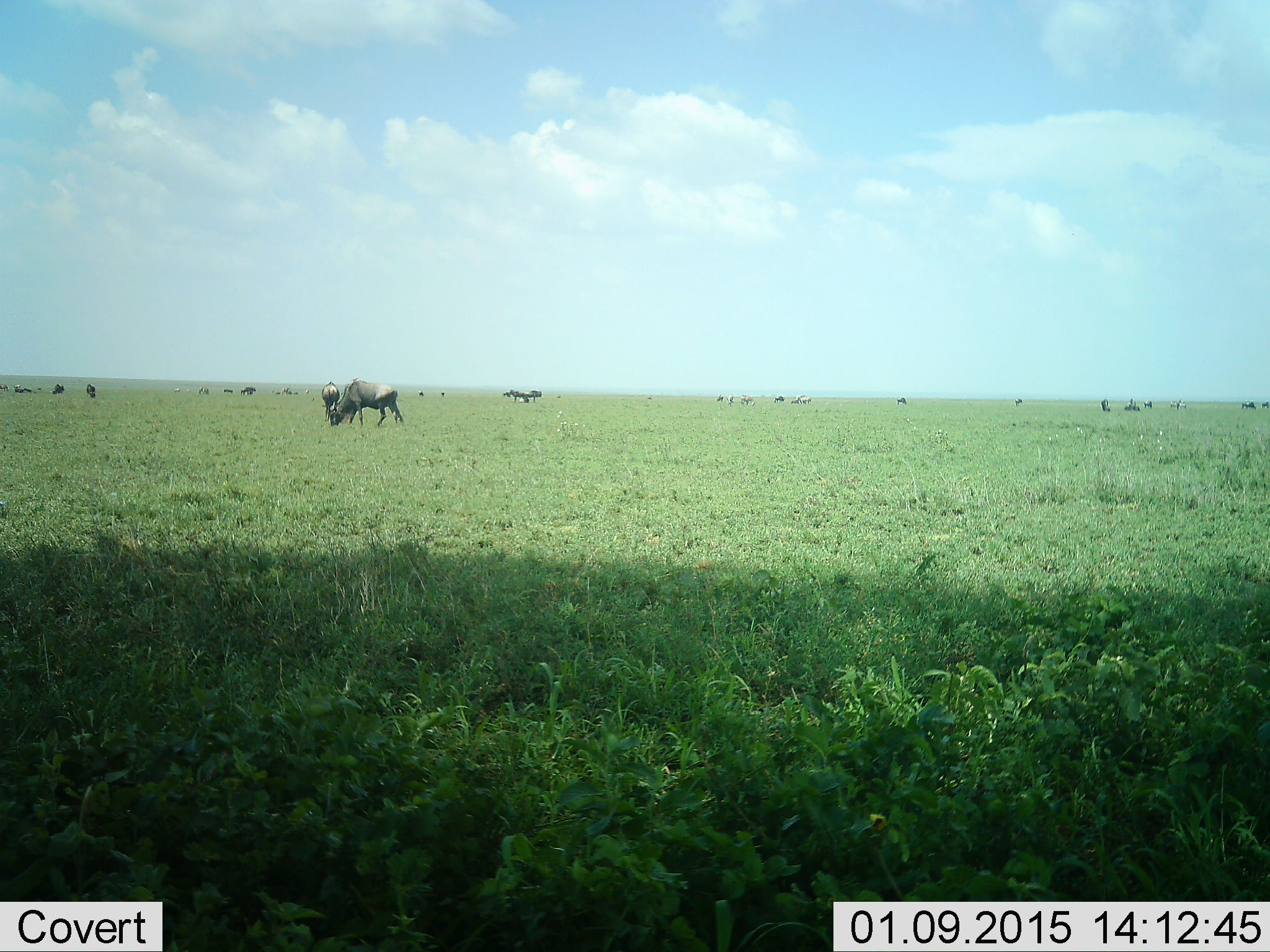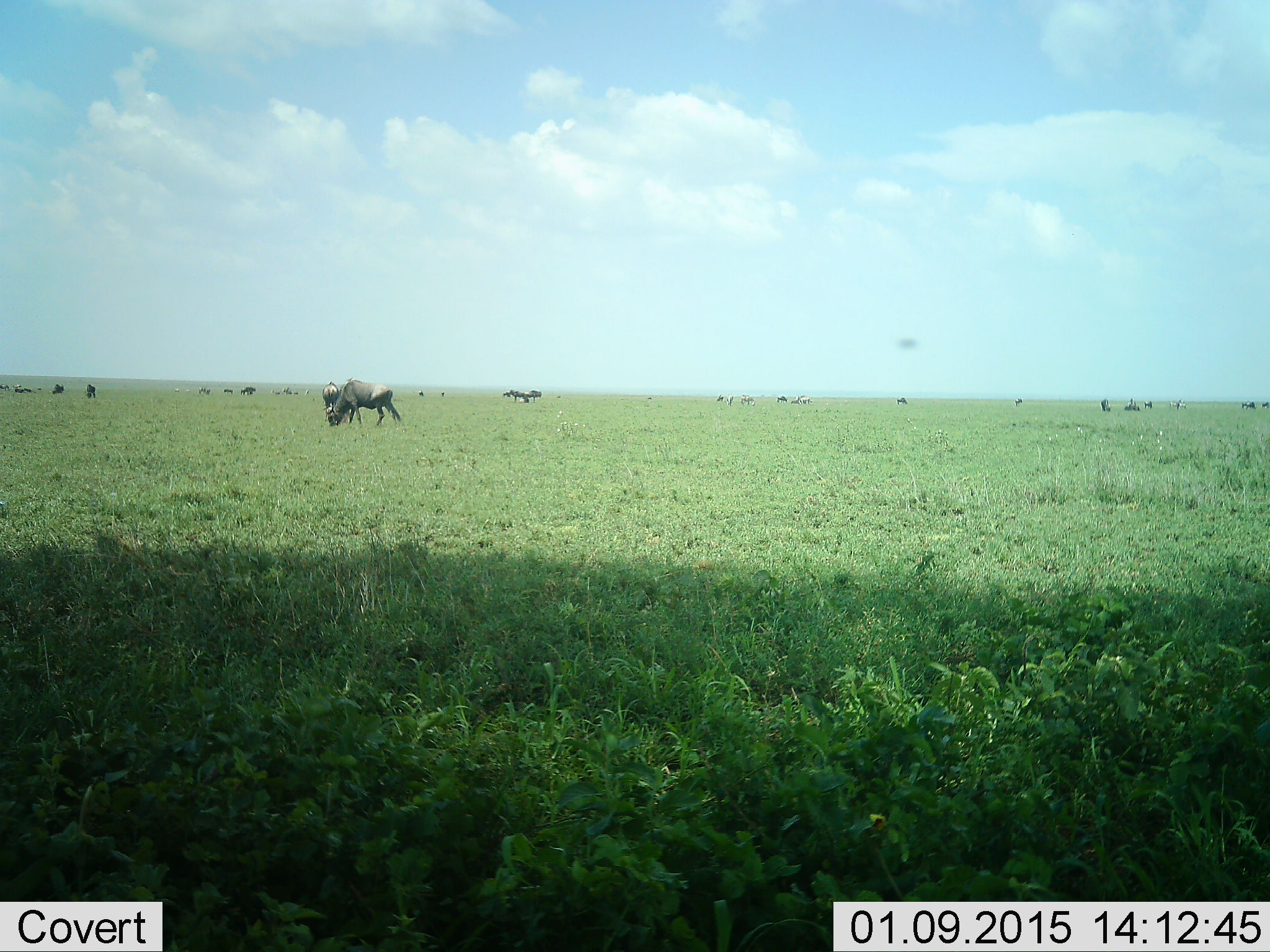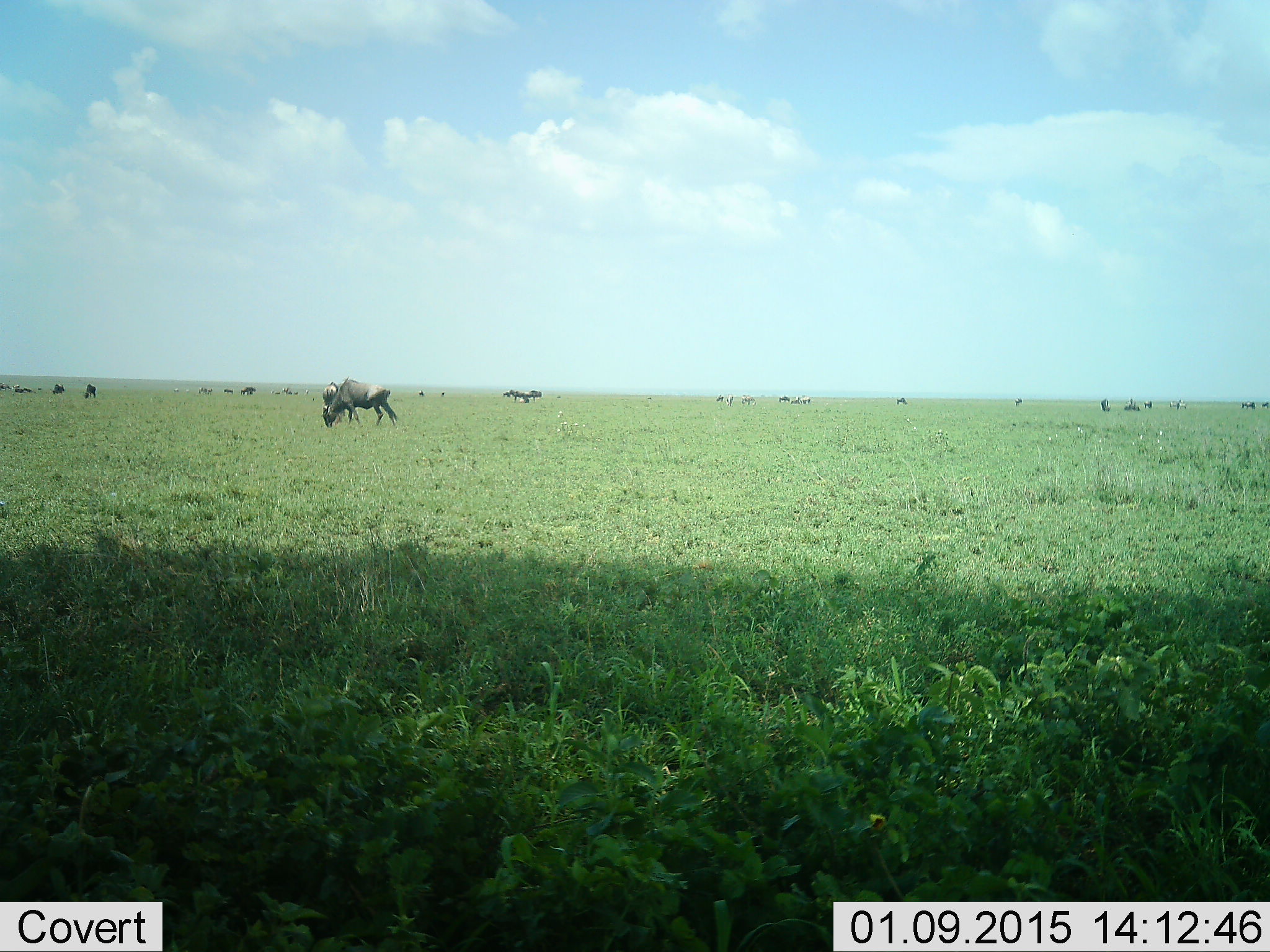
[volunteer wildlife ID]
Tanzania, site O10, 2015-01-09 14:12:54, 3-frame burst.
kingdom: Animalia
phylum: Chordata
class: Mammalia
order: Artiodactyla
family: Bovidae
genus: Connochaetes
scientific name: Connochaetes taurinus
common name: blue wildebeest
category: wildebeest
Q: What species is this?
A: Wildebeest (blue wildebeest) (Connochaetes taurinus).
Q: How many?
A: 11-50.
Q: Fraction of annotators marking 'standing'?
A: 55%.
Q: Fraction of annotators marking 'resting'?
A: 0%.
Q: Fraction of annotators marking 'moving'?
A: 18%.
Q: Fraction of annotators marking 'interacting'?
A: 0%.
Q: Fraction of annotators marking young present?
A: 0%.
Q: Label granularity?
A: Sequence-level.